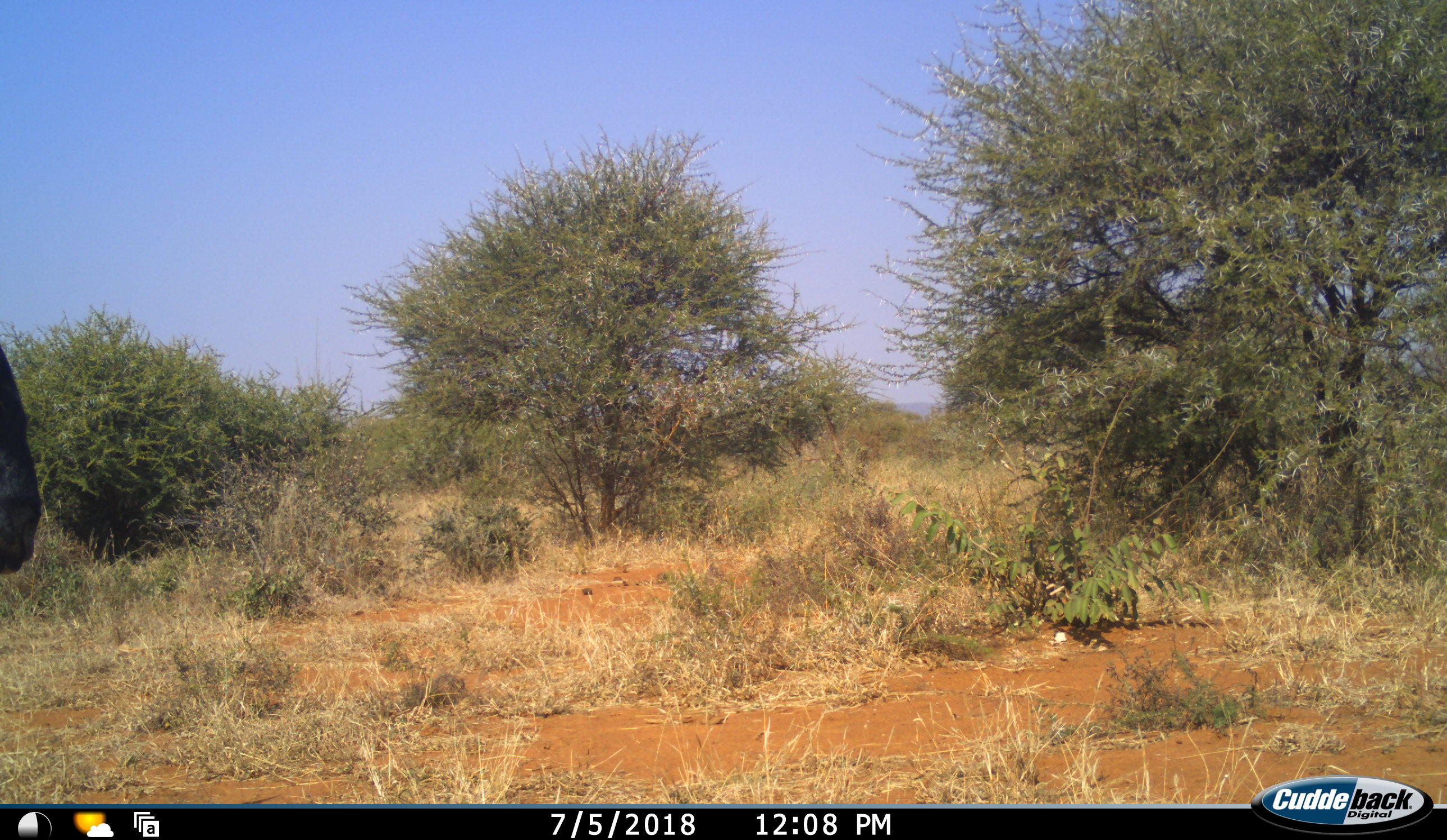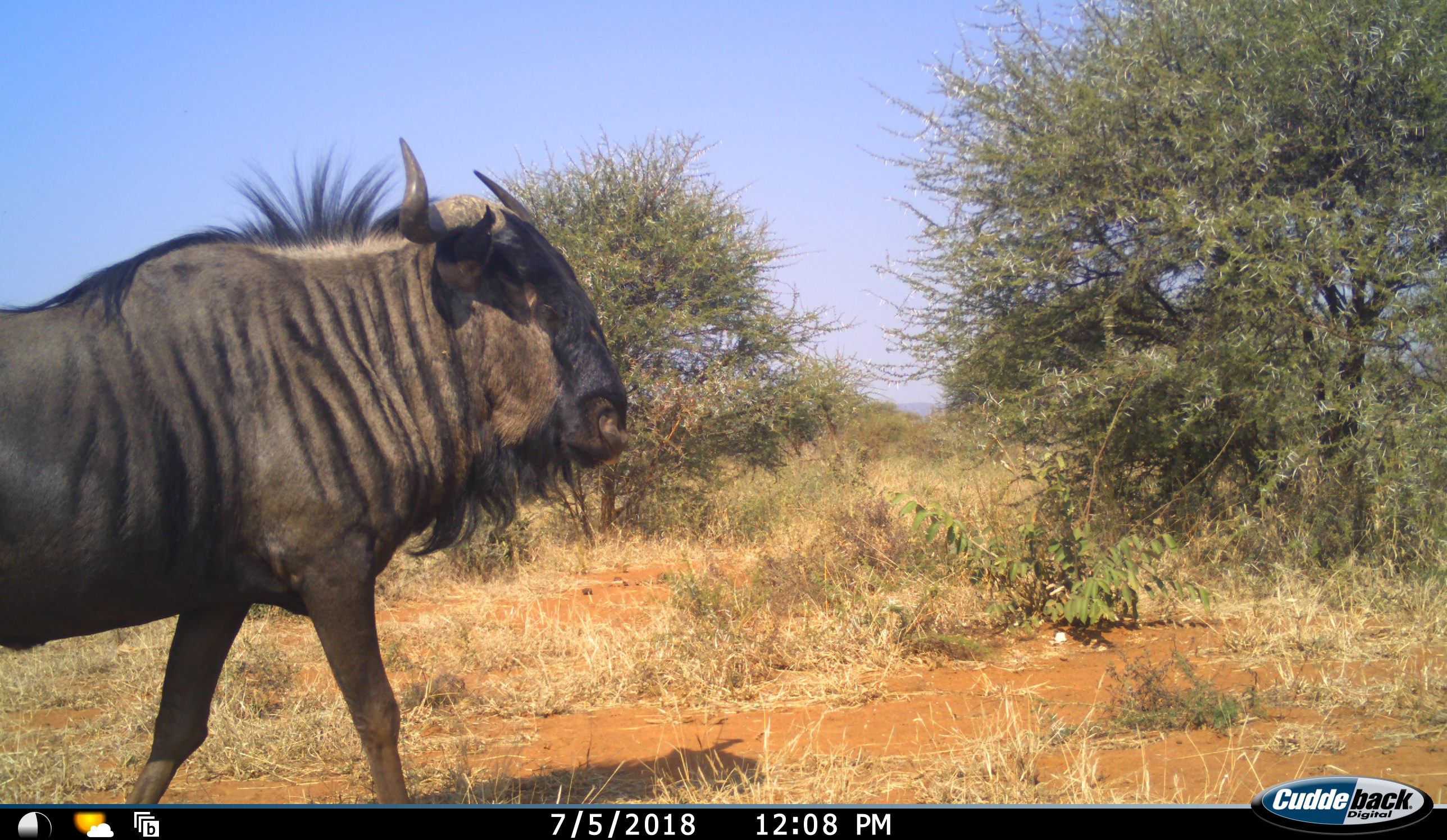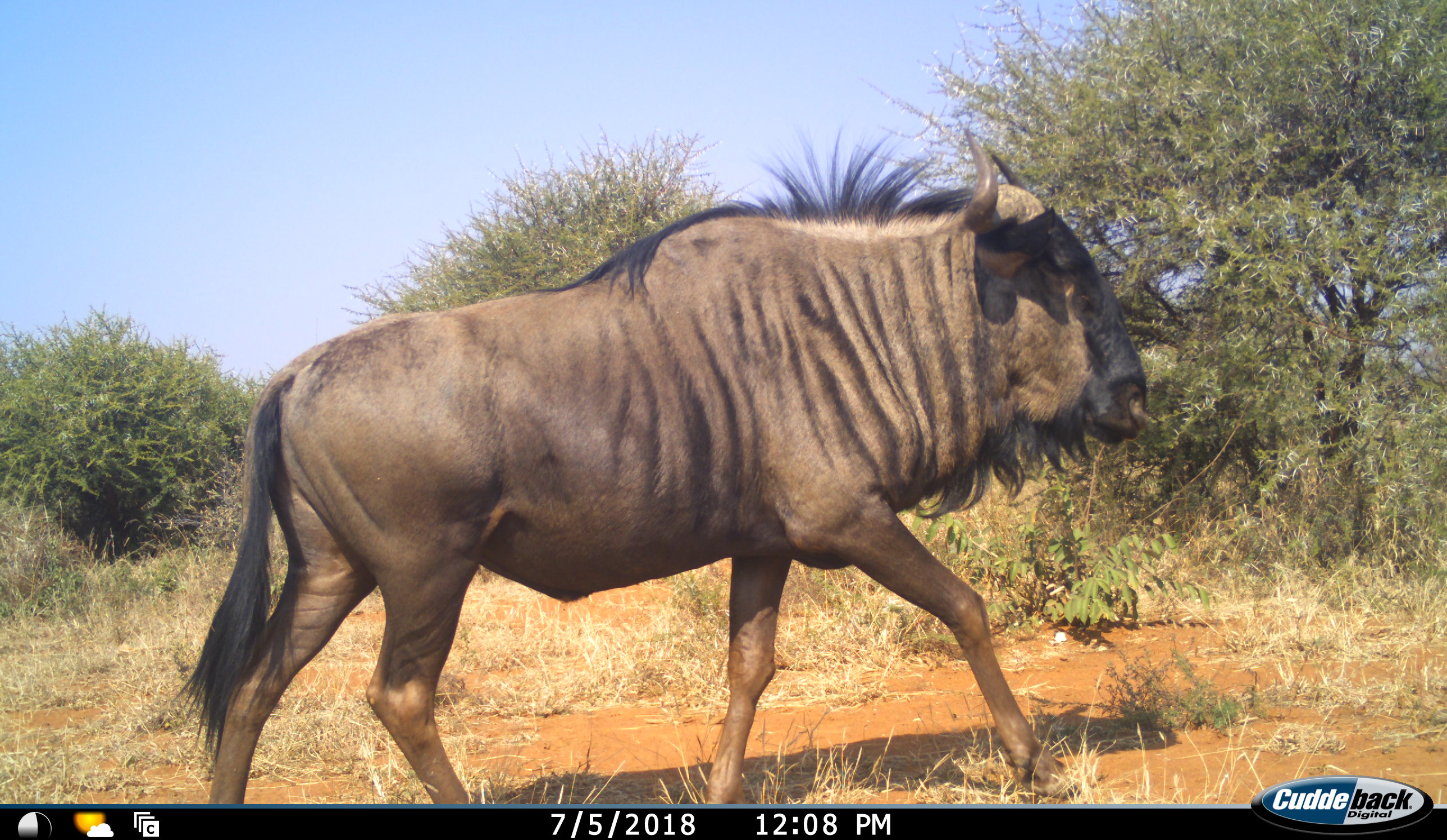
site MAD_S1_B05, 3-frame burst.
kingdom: Animalia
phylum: Chordata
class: Mammalia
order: Artiodactyla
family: Bovidae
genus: Connochaetes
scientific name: Connochaetes taurinus taurinus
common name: blue wildebeest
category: wildebeestblue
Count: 1.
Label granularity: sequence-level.